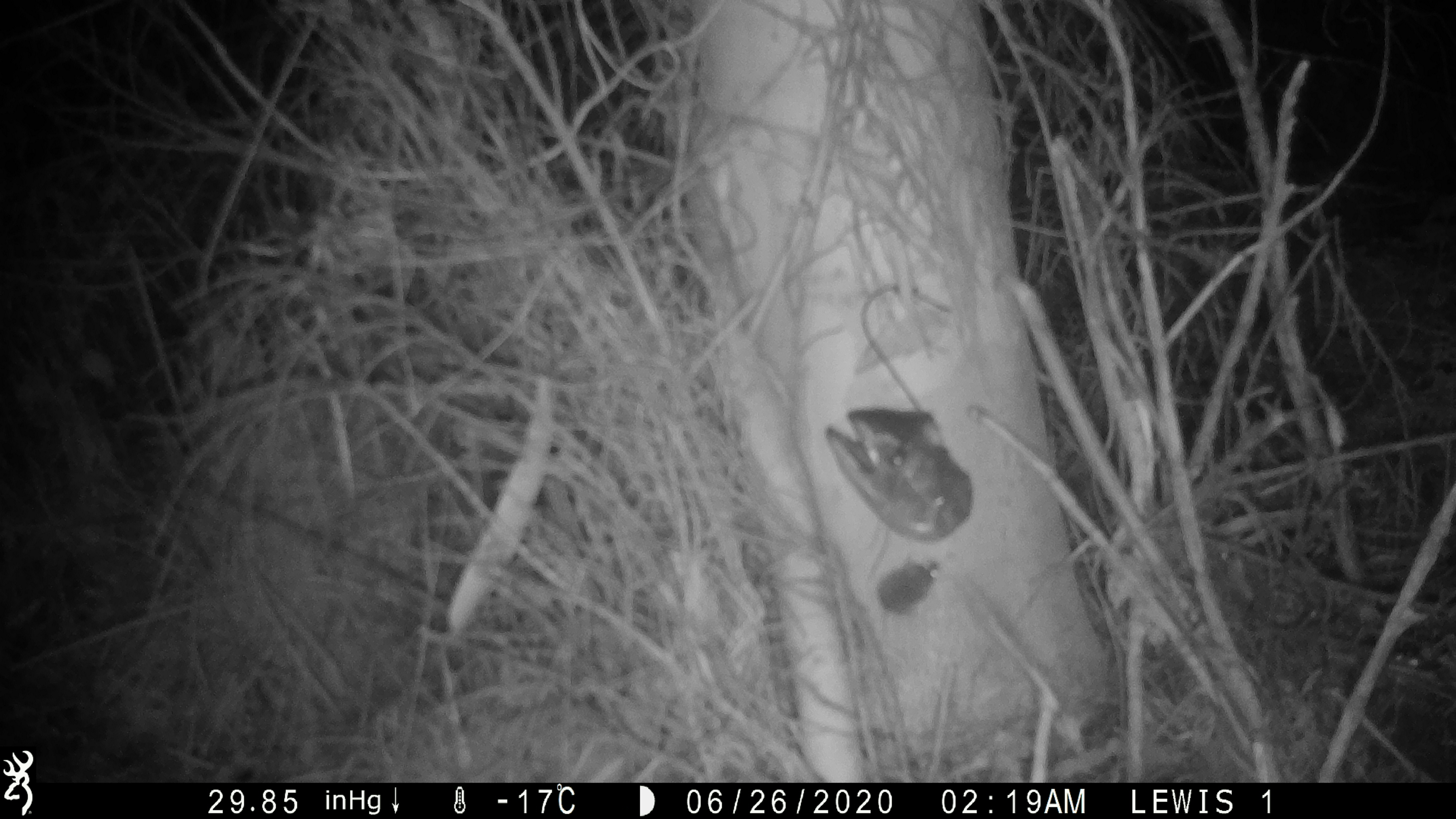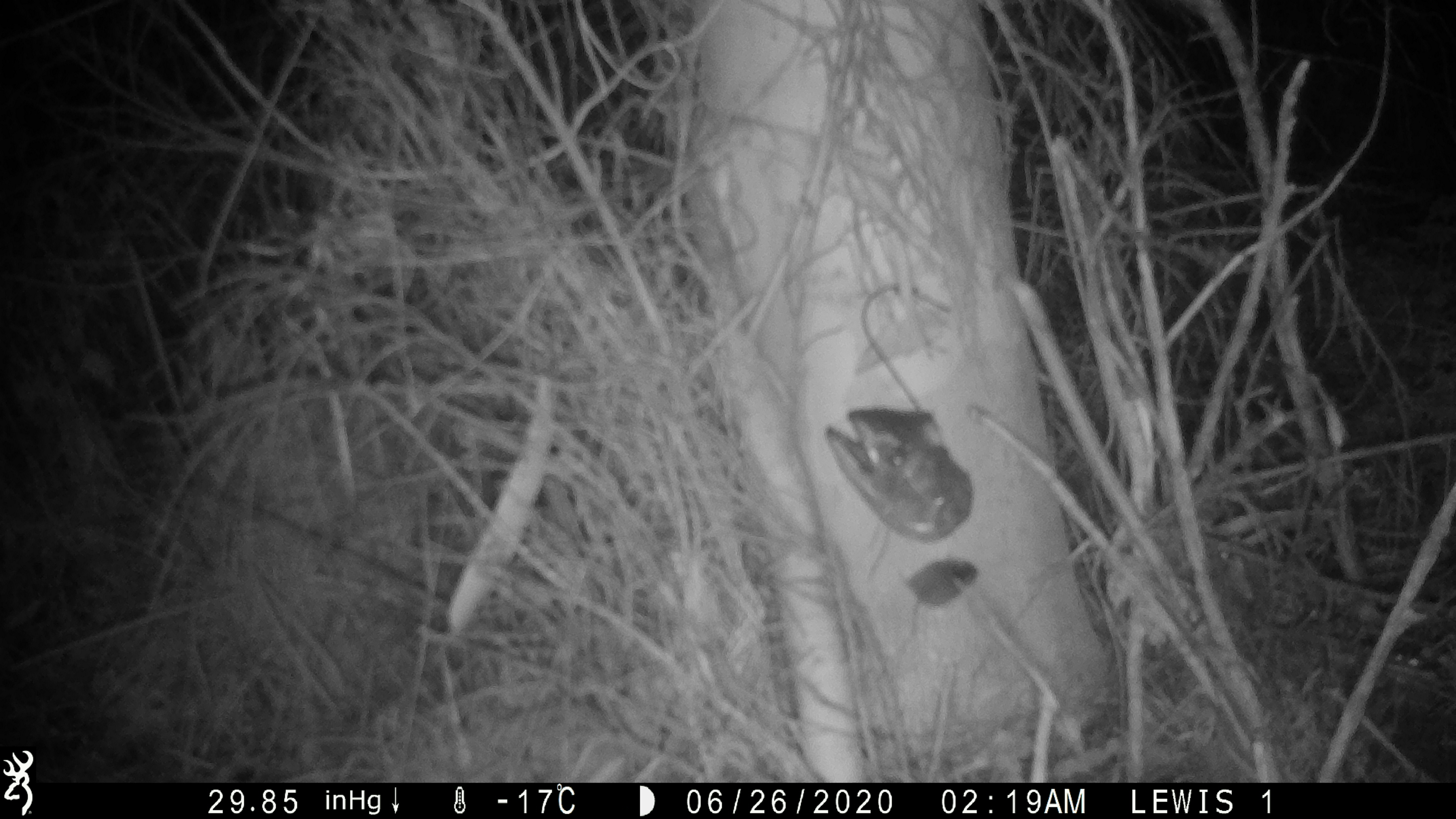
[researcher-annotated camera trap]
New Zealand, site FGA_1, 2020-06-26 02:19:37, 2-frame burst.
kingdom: Animalia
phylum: Chordata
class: Mammalia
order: Rodentia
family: Muridae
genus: Mus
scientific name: Mus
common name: mouse